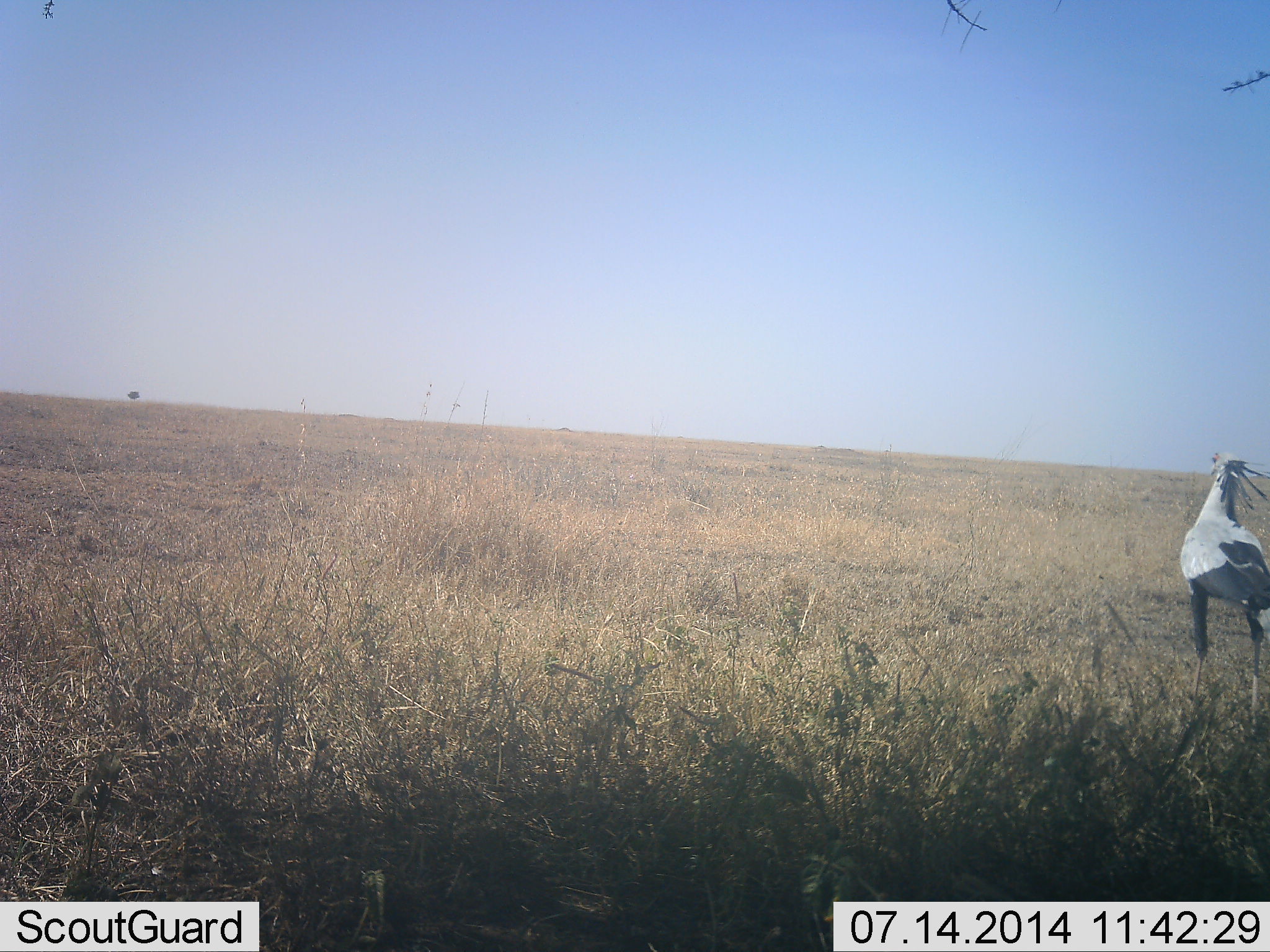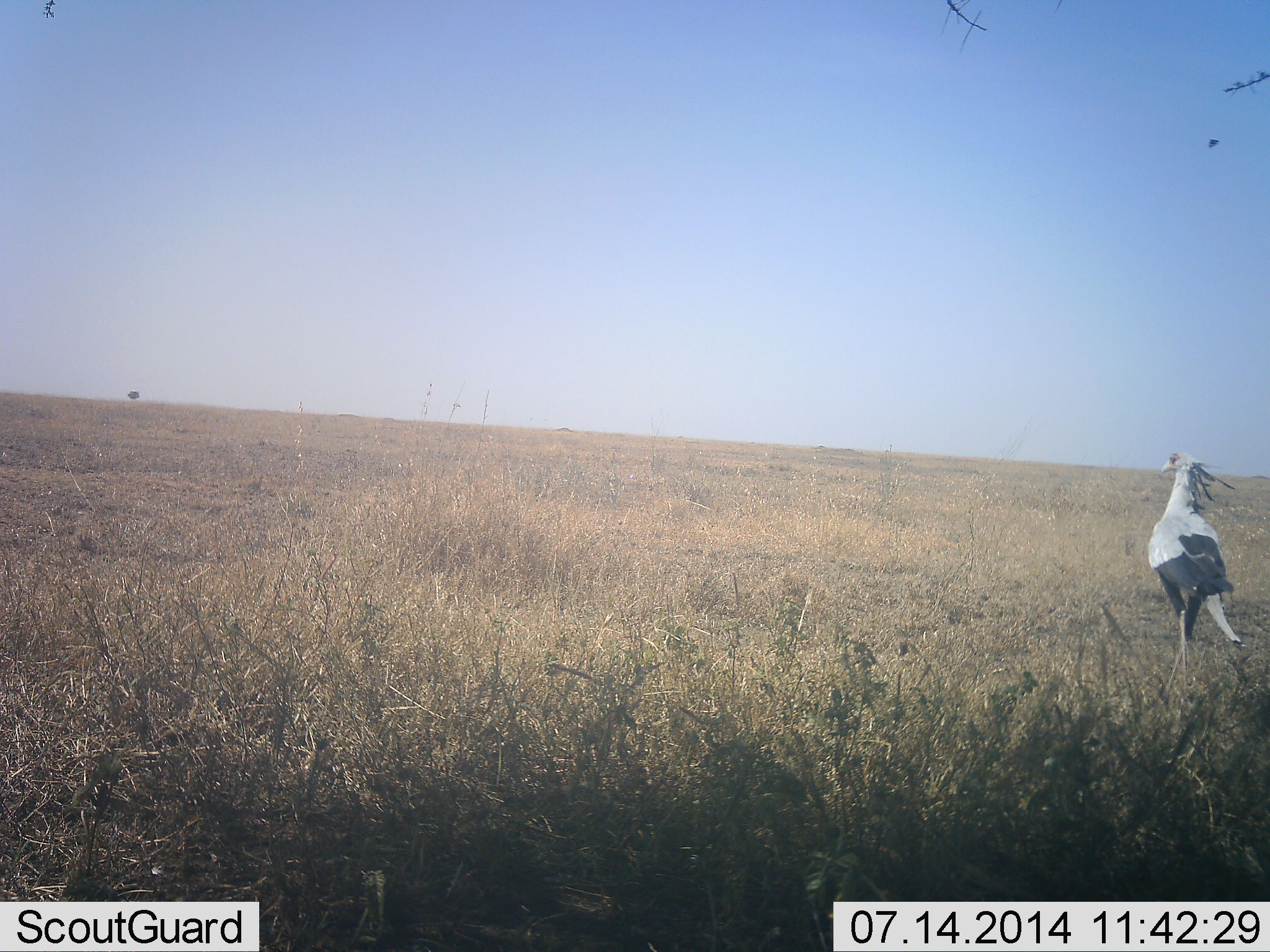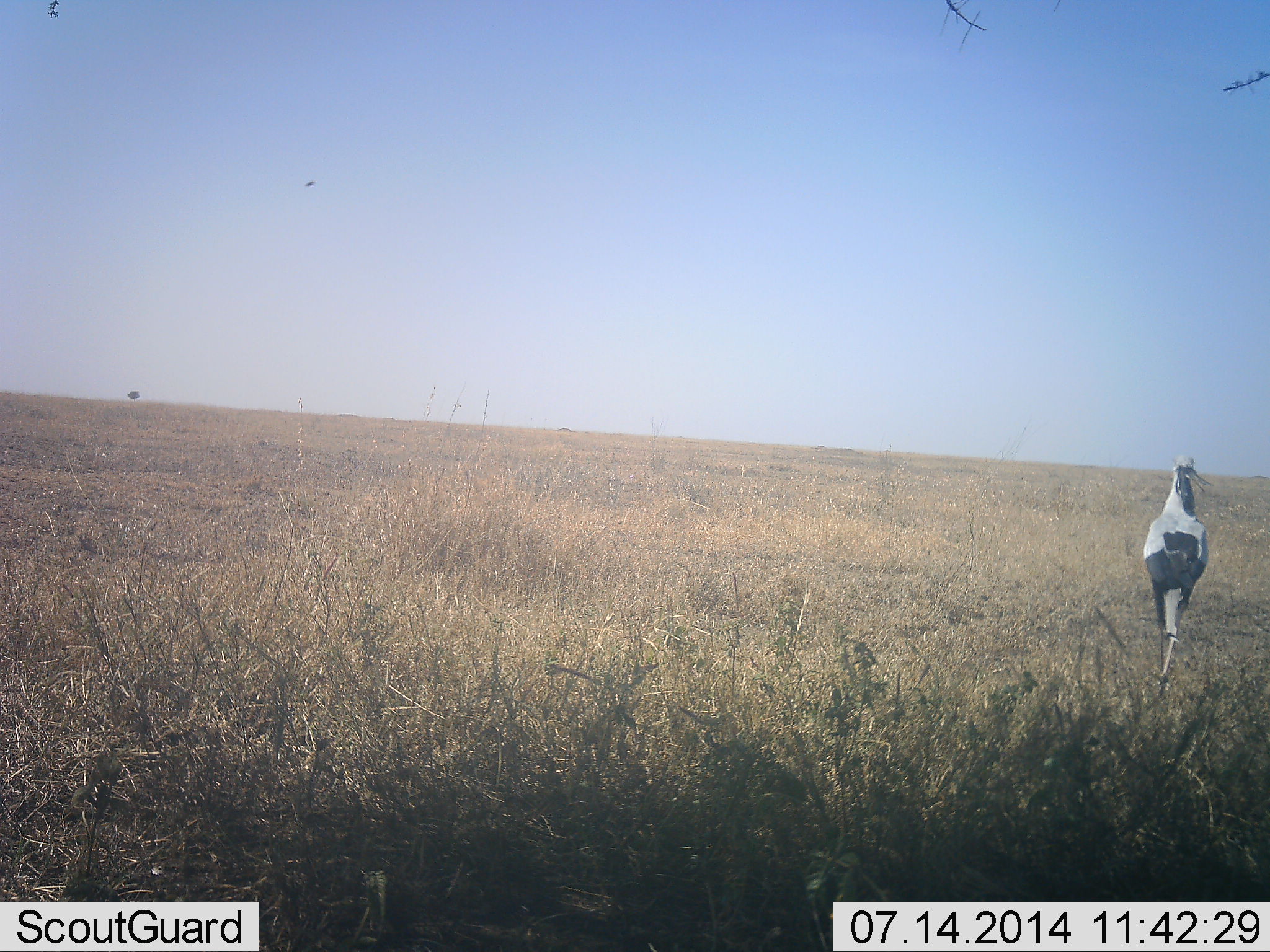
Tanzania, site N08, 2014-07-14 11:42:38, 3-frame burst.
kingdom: Animalia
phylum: Chordata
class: Aves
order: Accipitriformes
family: Sagittariidae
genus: Sagittarius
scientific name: Sagittarius serpentarius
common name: secretary bird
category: secretarybird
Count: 1.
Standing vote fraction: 38%.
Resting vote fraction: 0%.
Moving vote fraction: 69%.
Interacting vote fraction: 0%.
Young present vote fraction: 0%.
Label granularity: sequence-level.